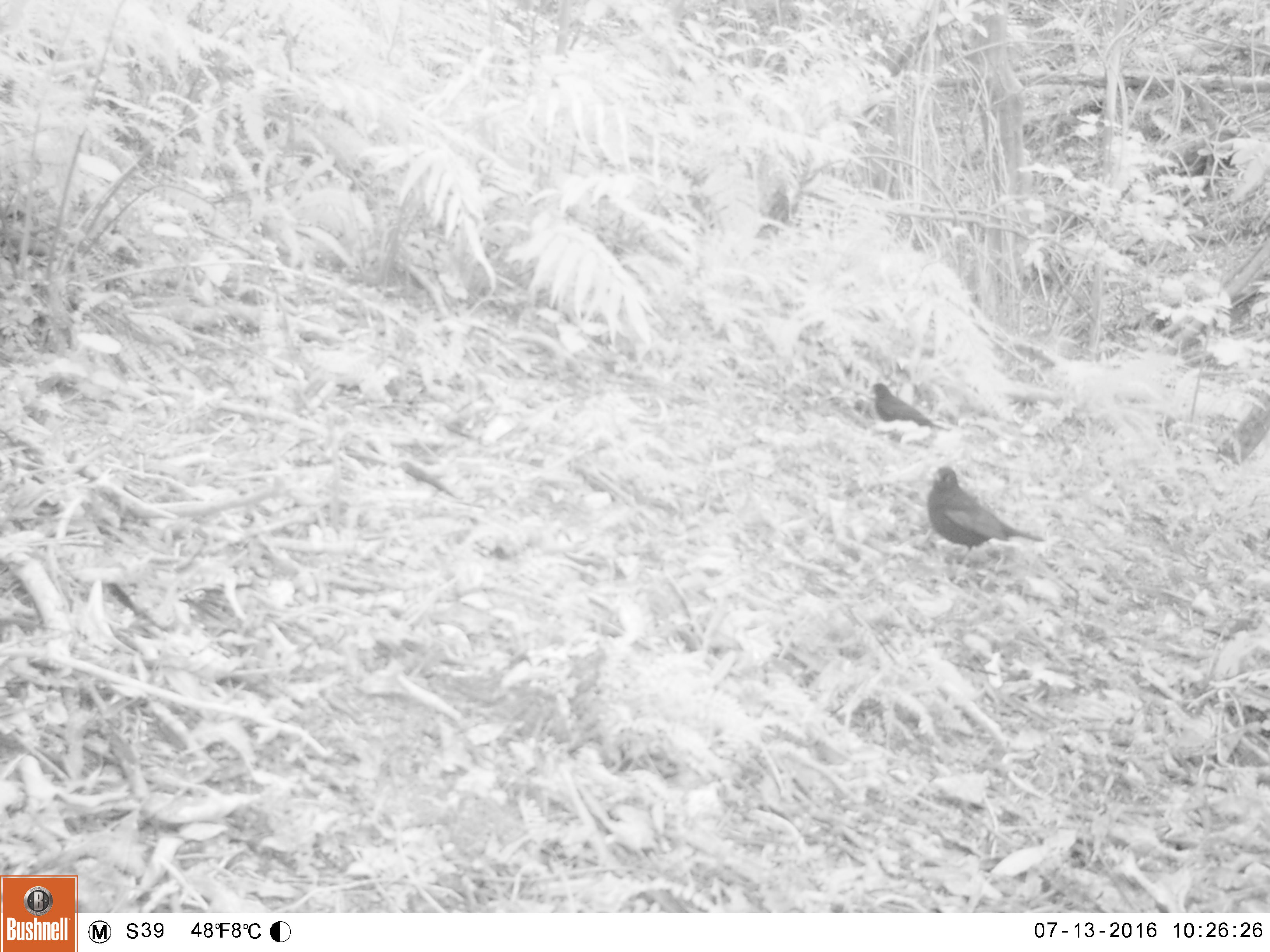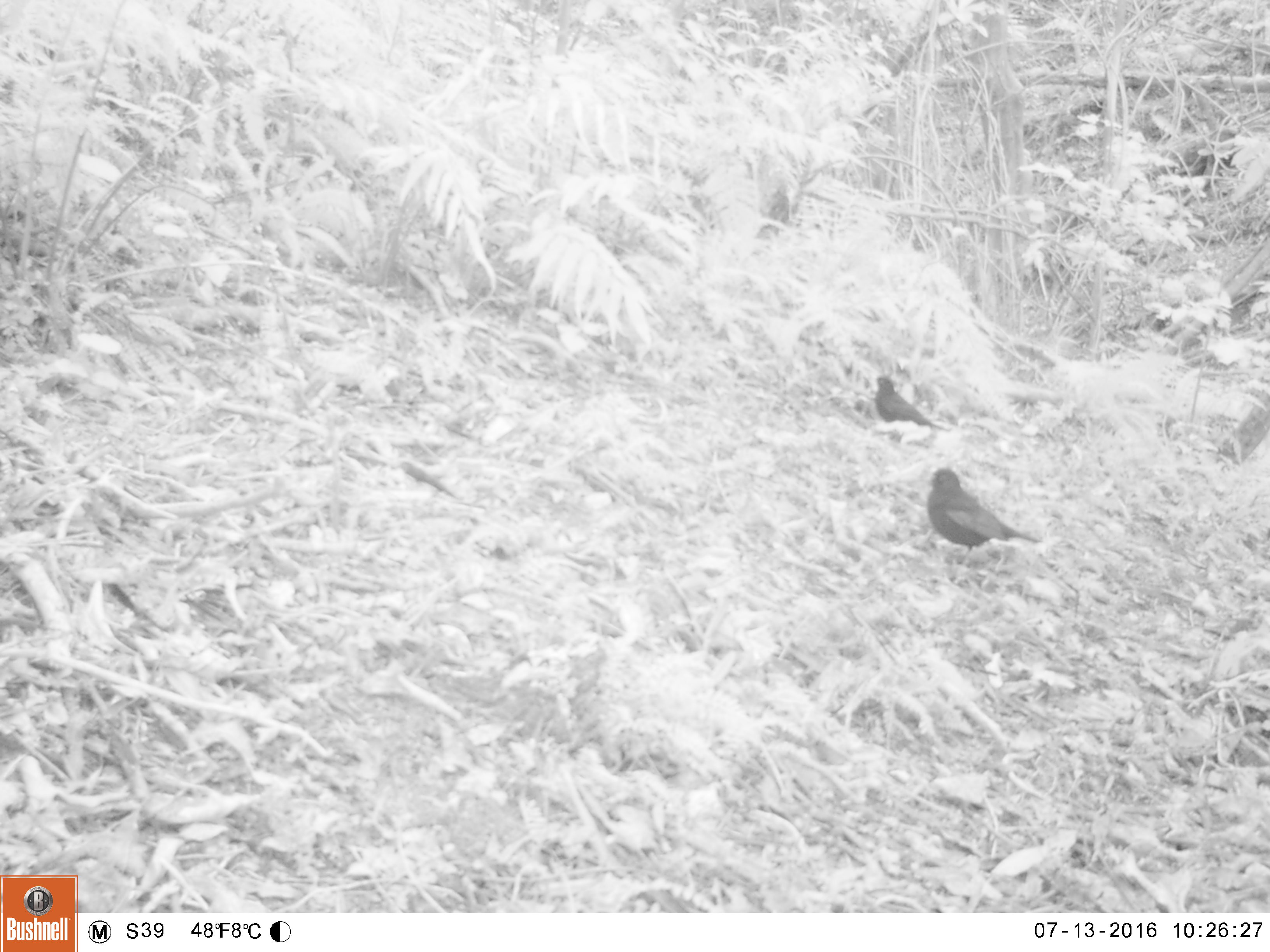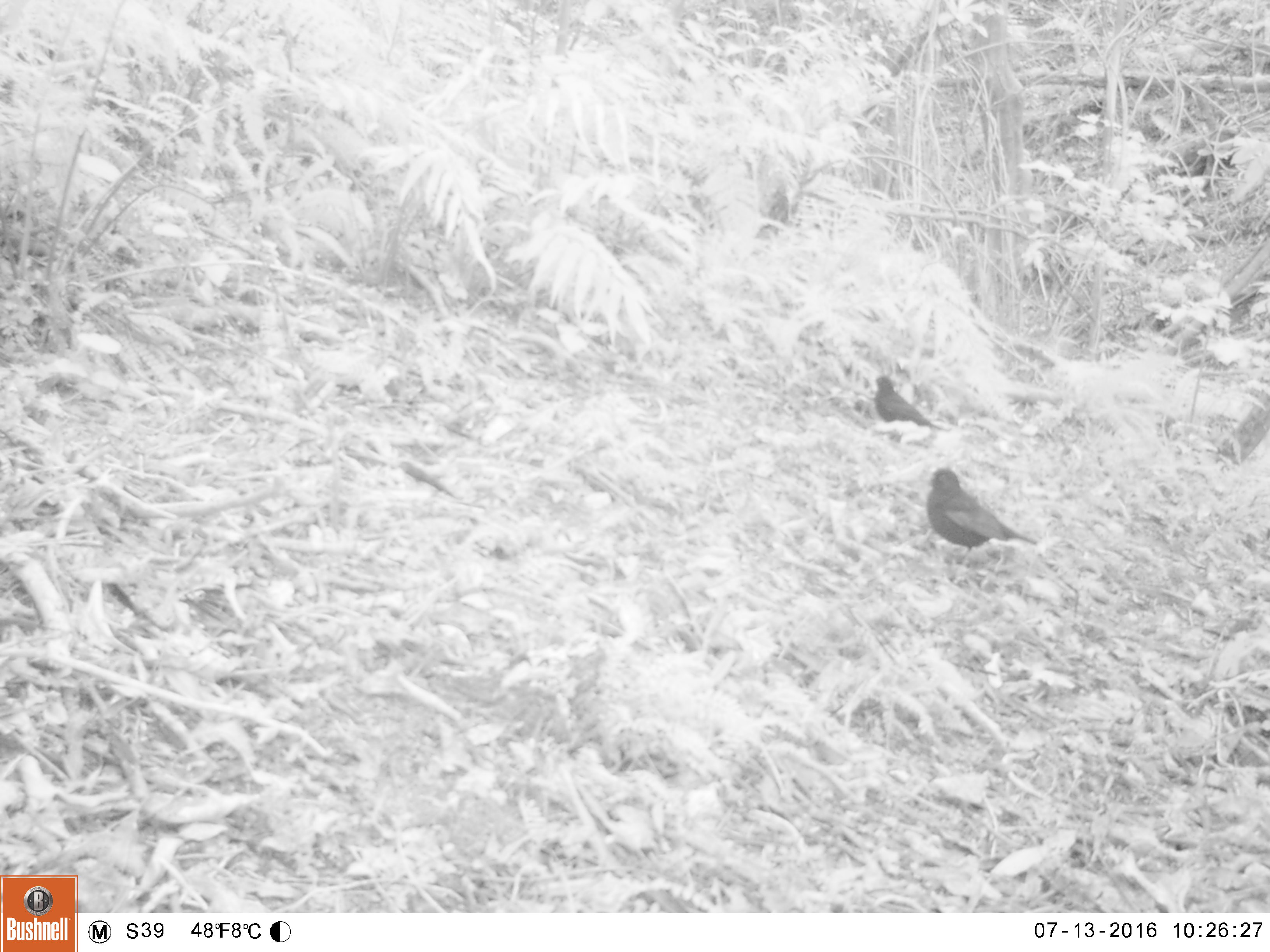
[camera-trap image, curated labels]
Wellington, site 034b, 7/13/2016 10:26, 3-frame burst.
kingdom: Animalia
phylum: Chordata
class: Aves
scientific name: Aves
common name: bird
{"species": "bird (Aves)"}